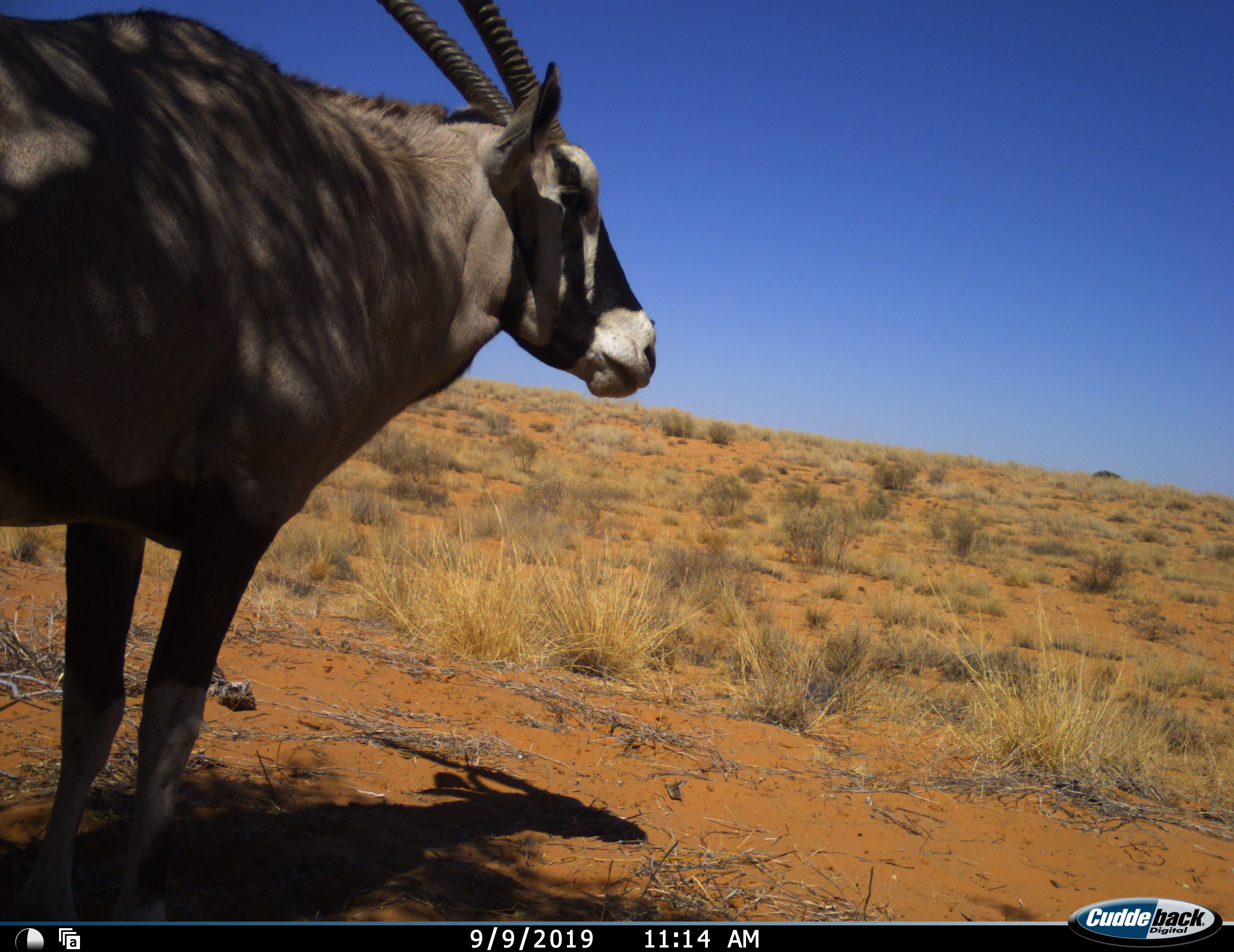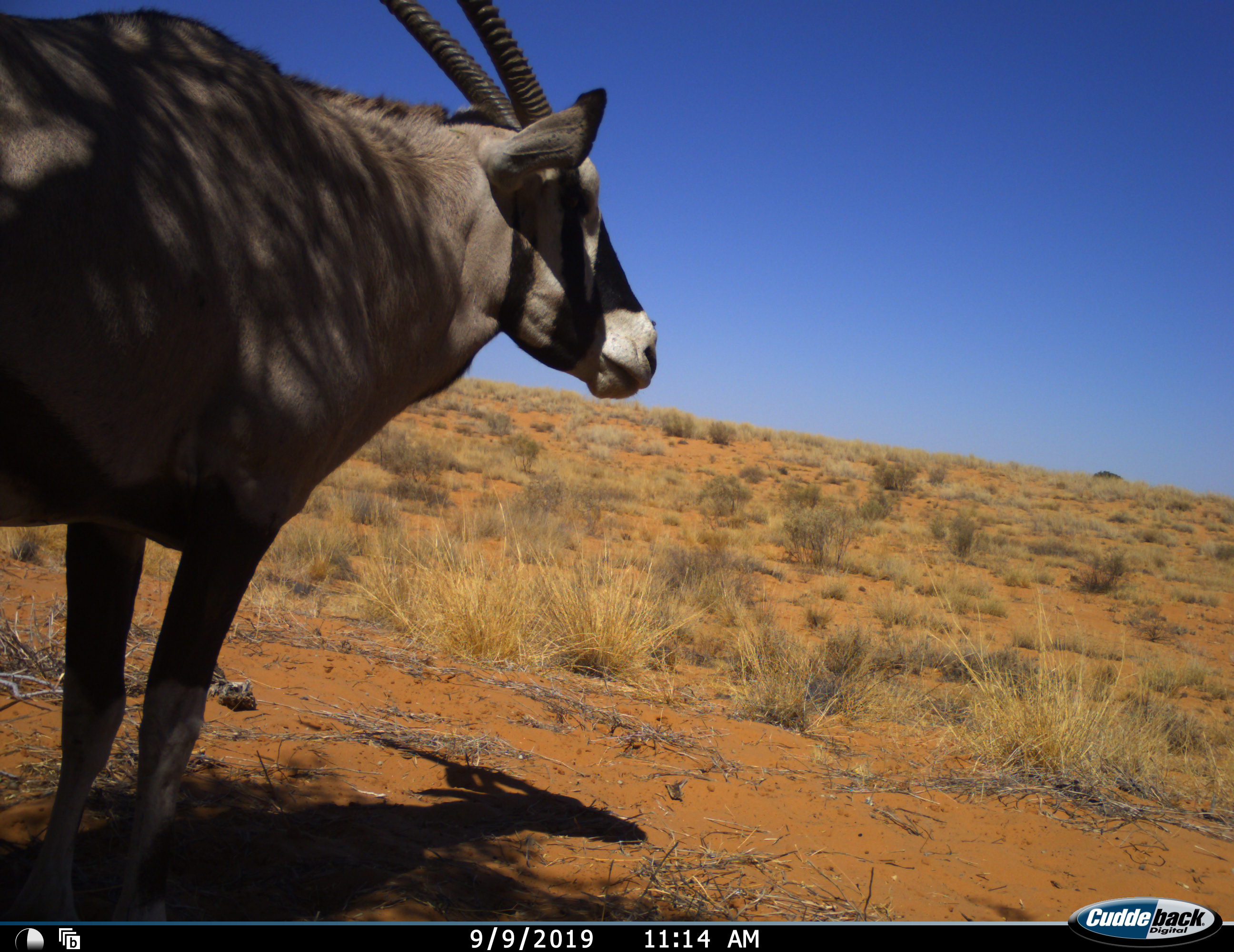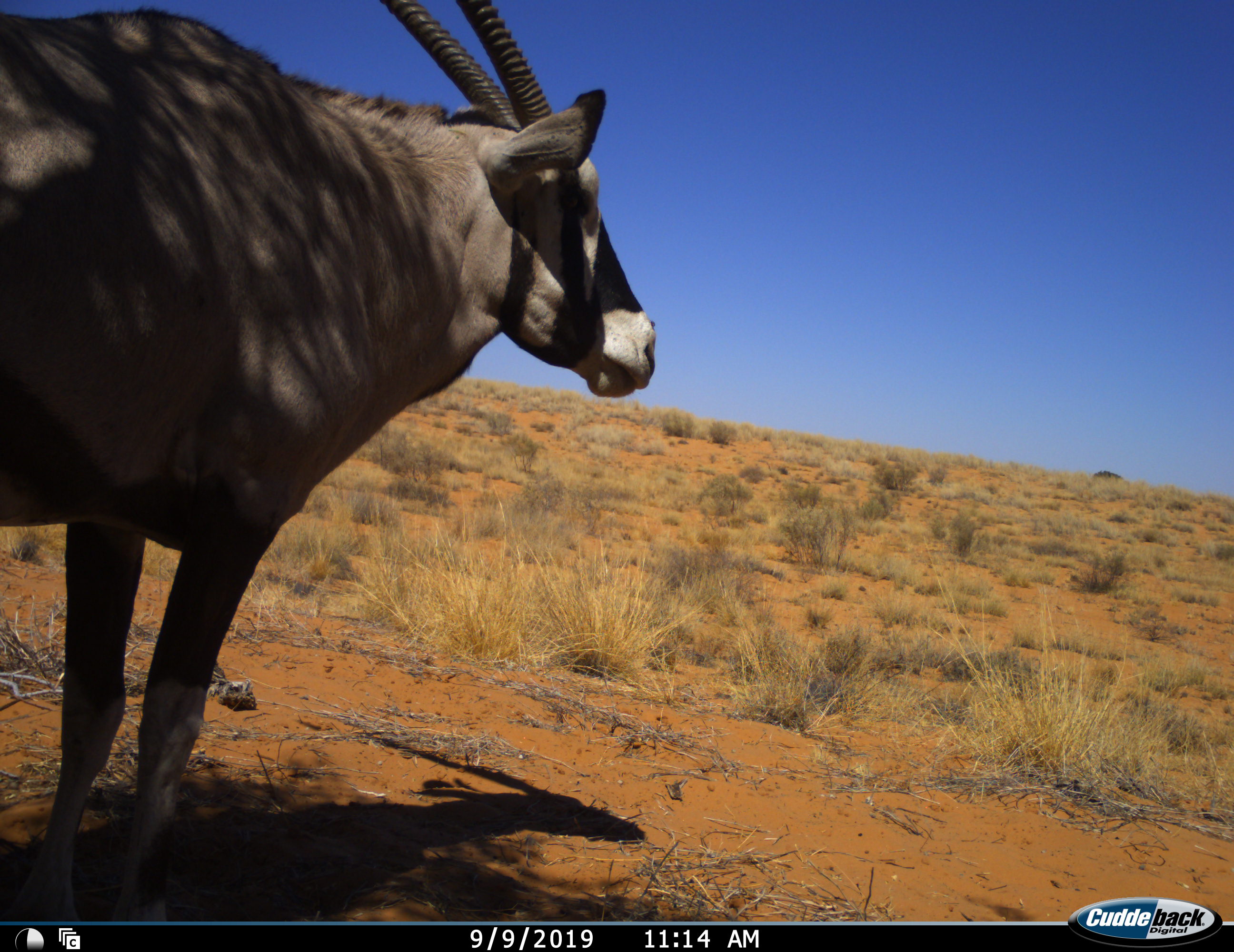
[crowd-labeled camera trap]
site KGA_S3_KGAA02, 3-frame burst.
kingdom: Animalia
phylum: Chordata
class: Mammalia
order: Artiodactyla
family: Bovidae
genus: Oryx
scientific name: Oryx gazella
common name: gemsbok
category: oryx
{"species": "oryx (gemsbok) (Oryx gazella)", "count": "1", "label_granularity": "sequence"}